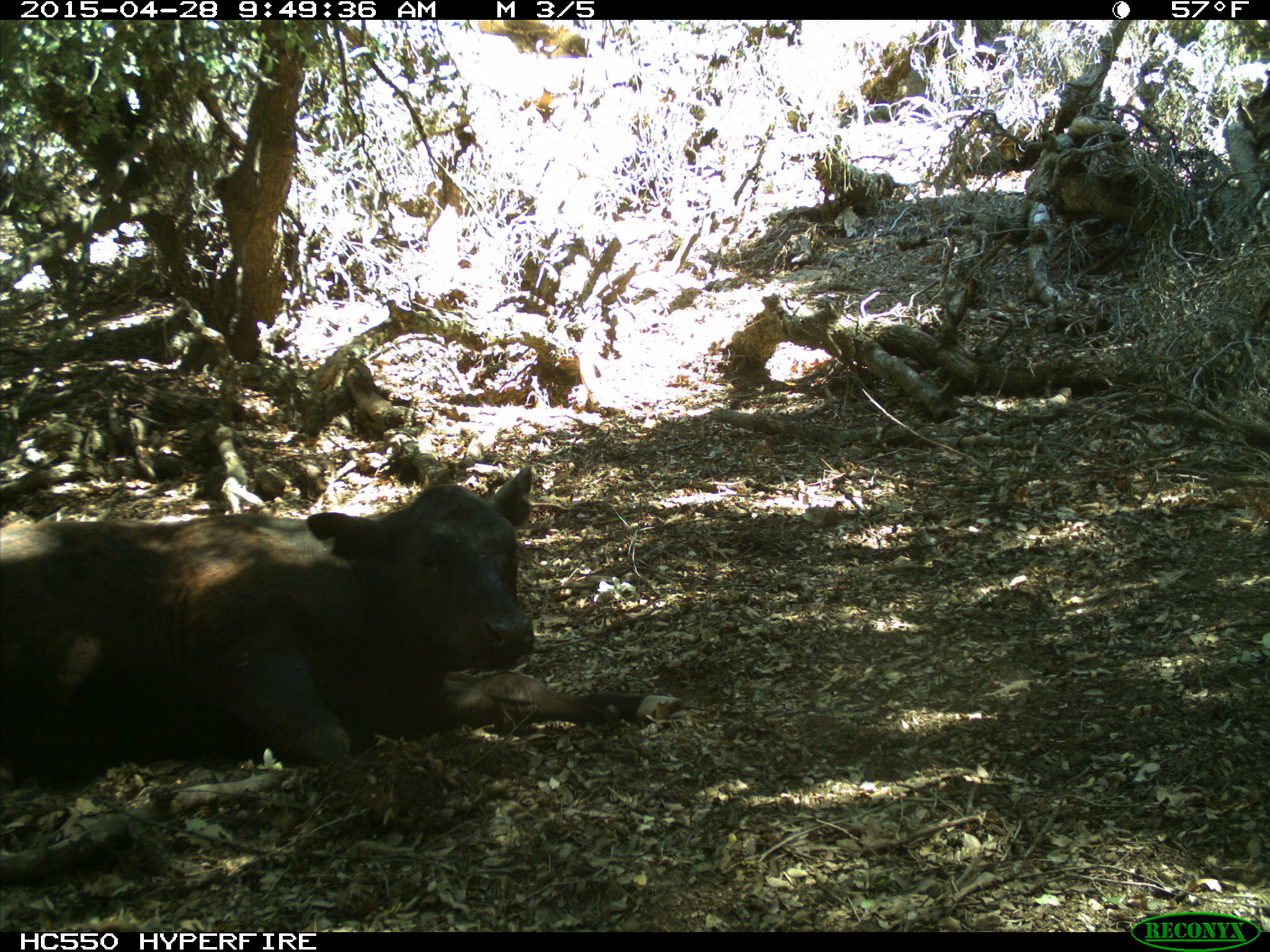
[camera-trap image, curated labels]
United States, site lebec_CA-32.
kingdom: Animalia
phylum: Chordata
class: Mammalia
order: Artiodactyla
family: Bovidae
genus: Bos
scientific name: Bos taurus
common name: domestic cow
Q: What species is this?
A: Bos taurus (domestic cow).